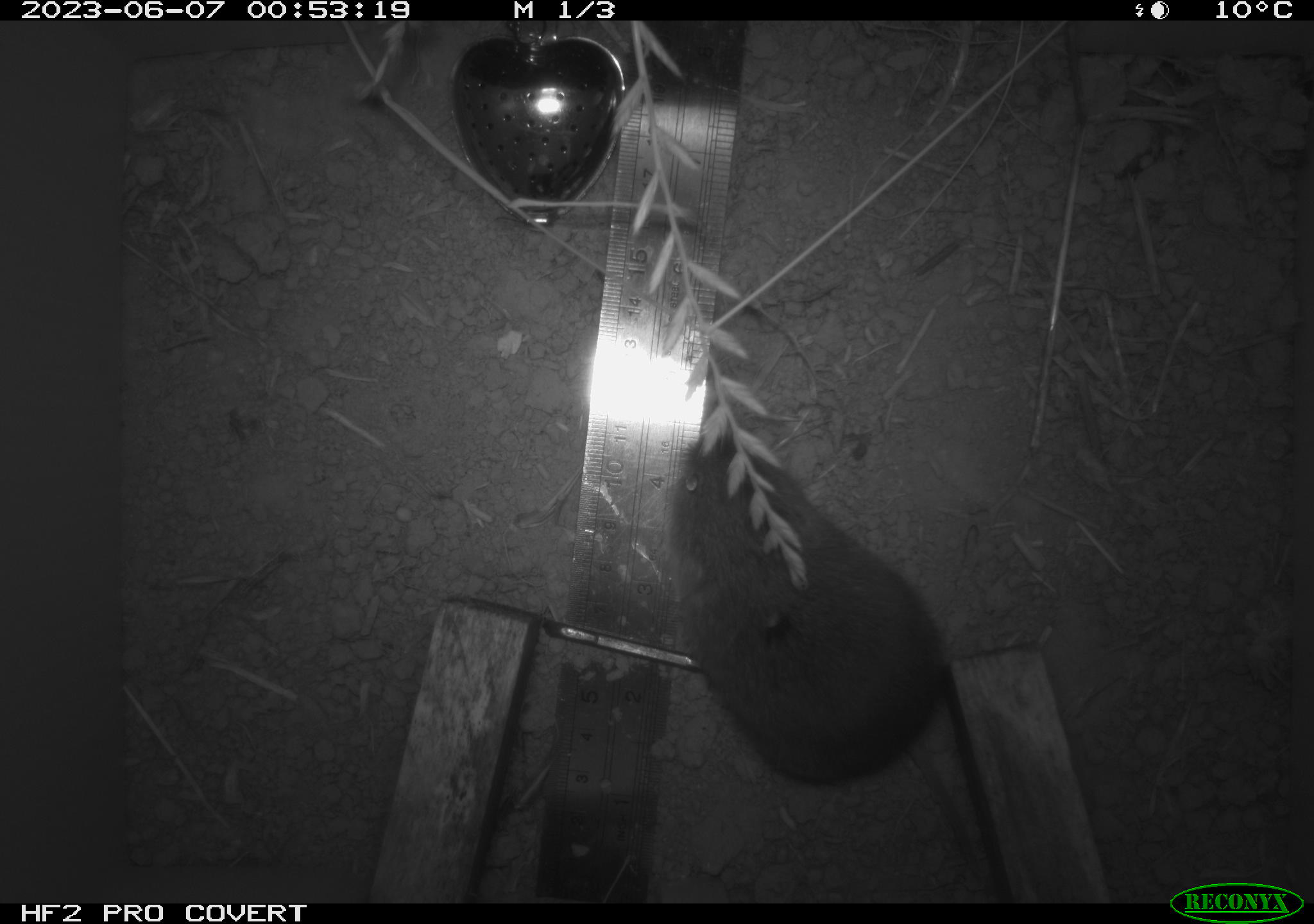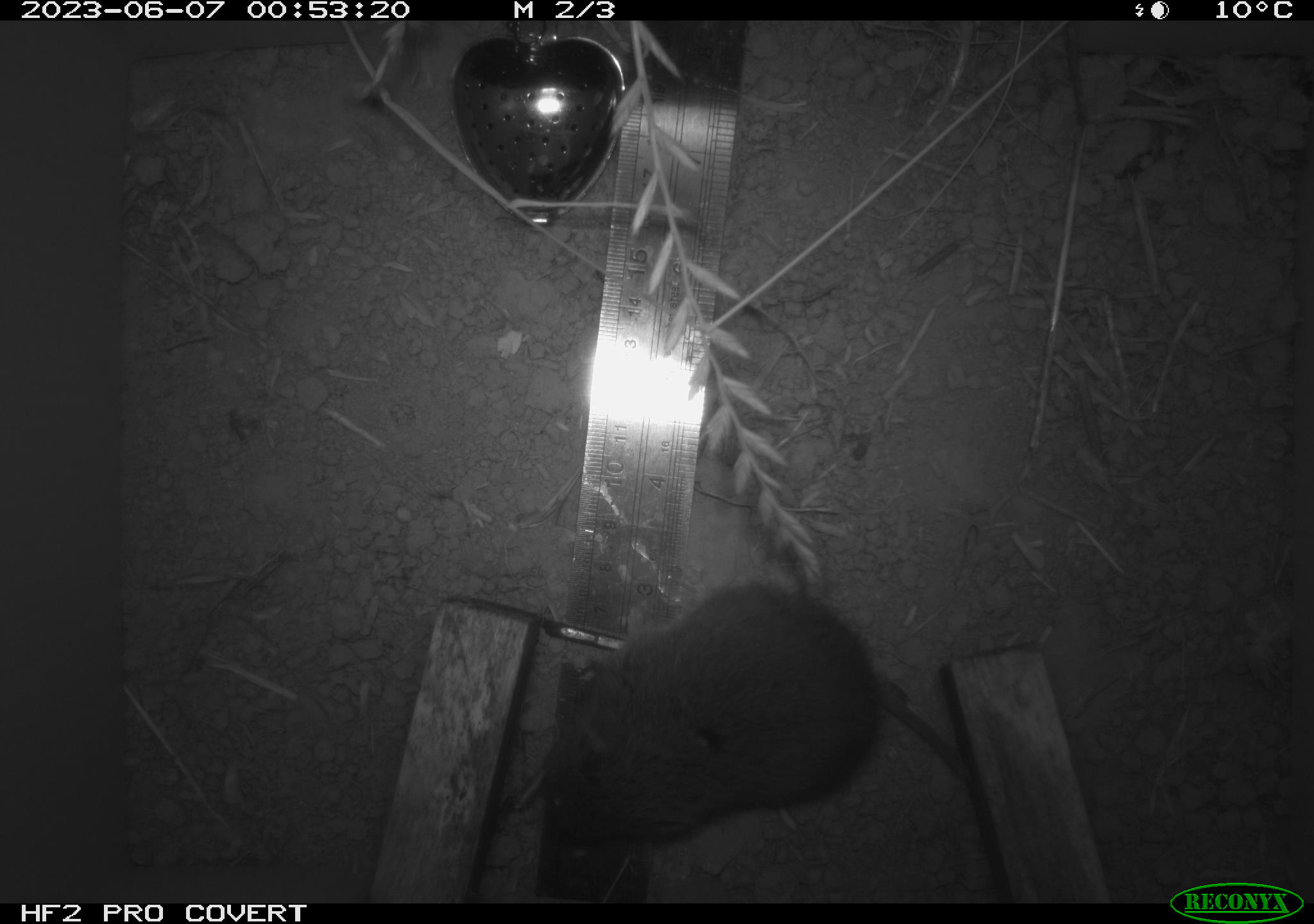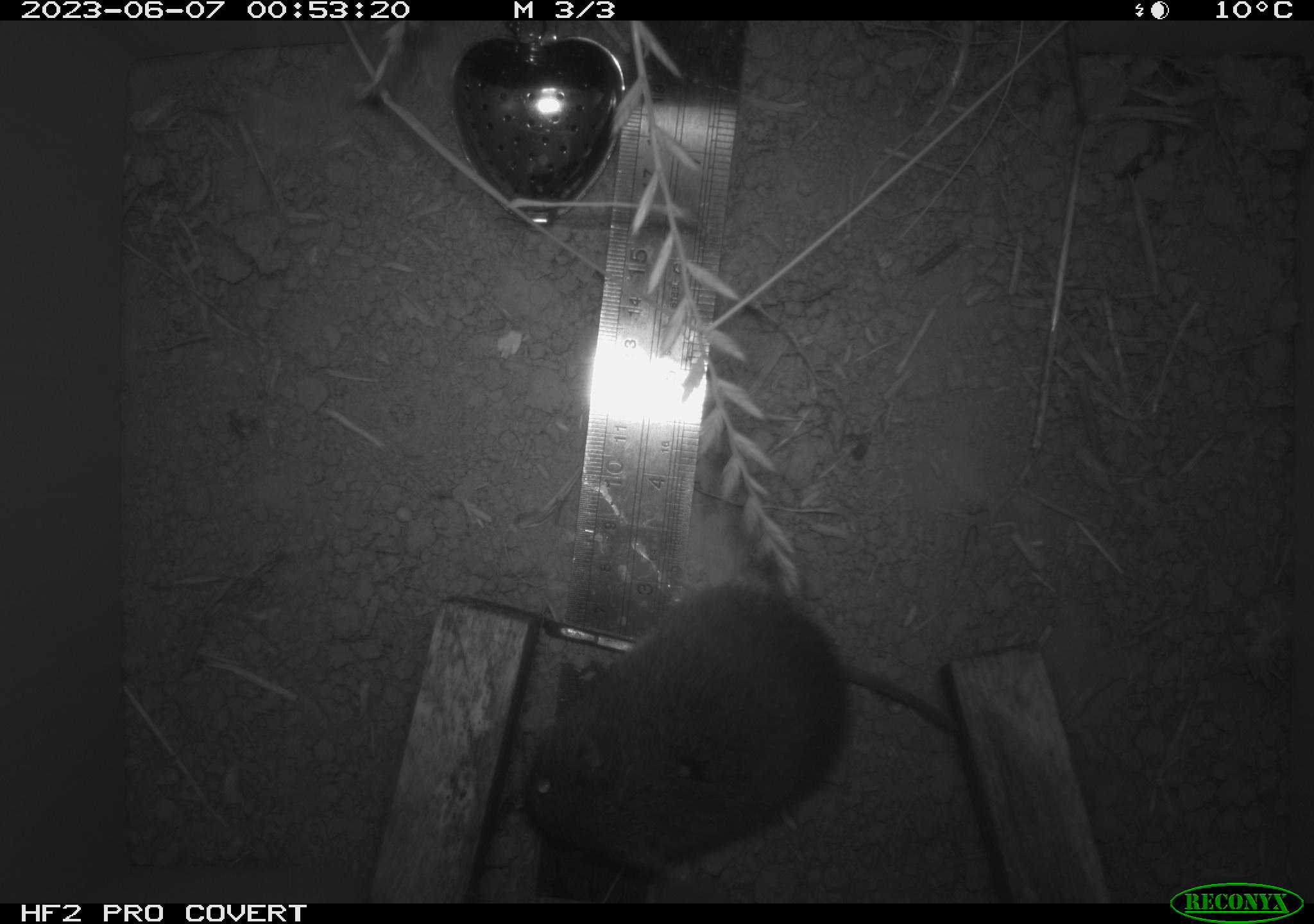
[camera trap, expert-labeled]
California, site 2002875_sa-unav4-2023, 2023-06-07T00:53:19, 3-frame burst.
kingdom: Animalia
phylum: Chordata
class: Mammalia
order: Rodentia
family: Cricetidae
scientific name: Arvicolinae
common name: voles, lemmings, and muskrats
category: arvicolinae subfamily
Arvicolinae subfamily (voles, lemmings, and muskrats) (Arvicolinae).